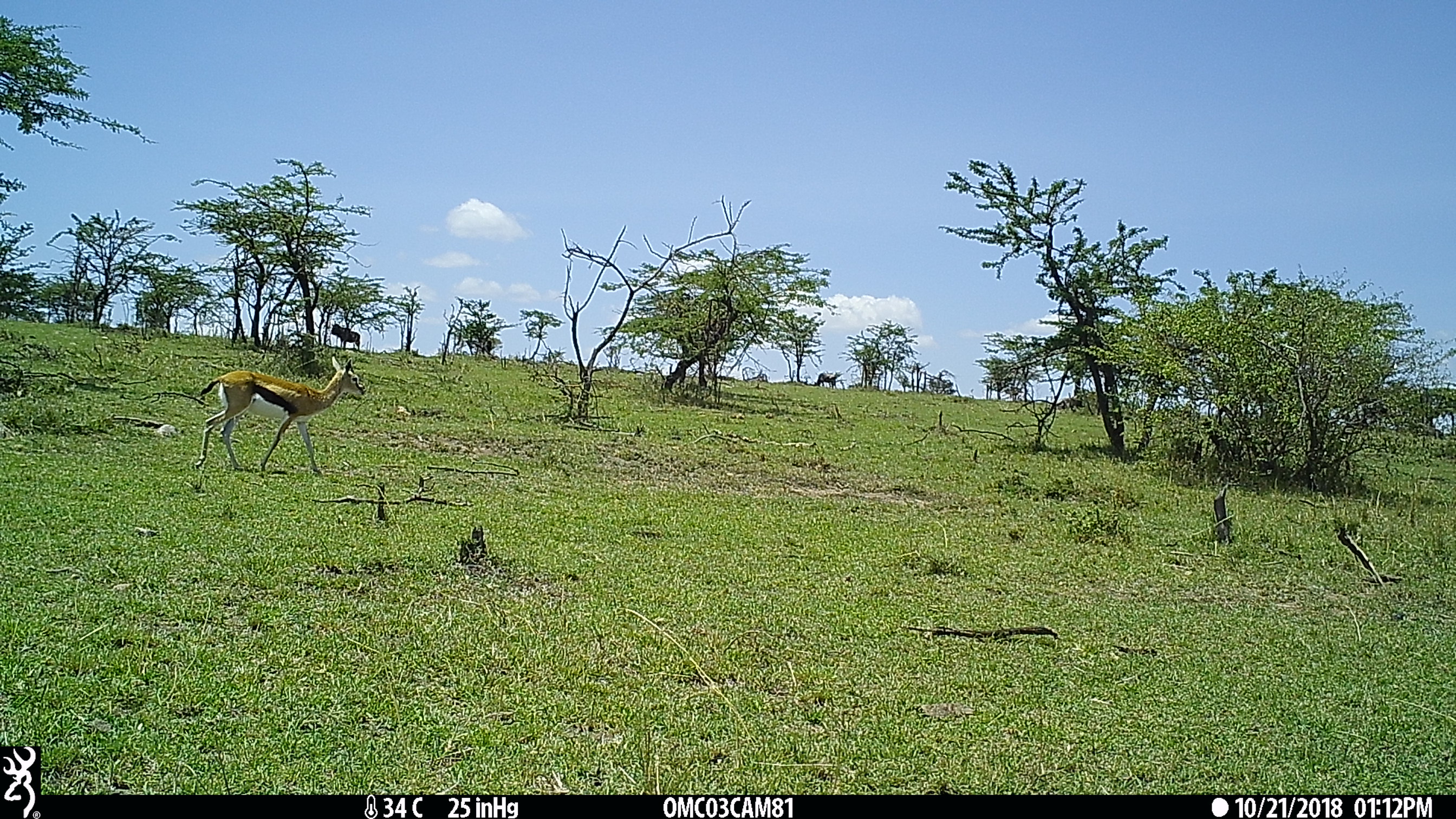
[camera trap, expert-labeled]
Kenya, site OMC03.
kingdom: Animalia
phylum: Chordata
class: Mammalia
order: Artiodactyla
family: Bovidae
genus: Aepyceros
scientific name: Aepyceros melampus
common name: impala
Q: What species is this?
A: Impala (Aepyceros melampus).